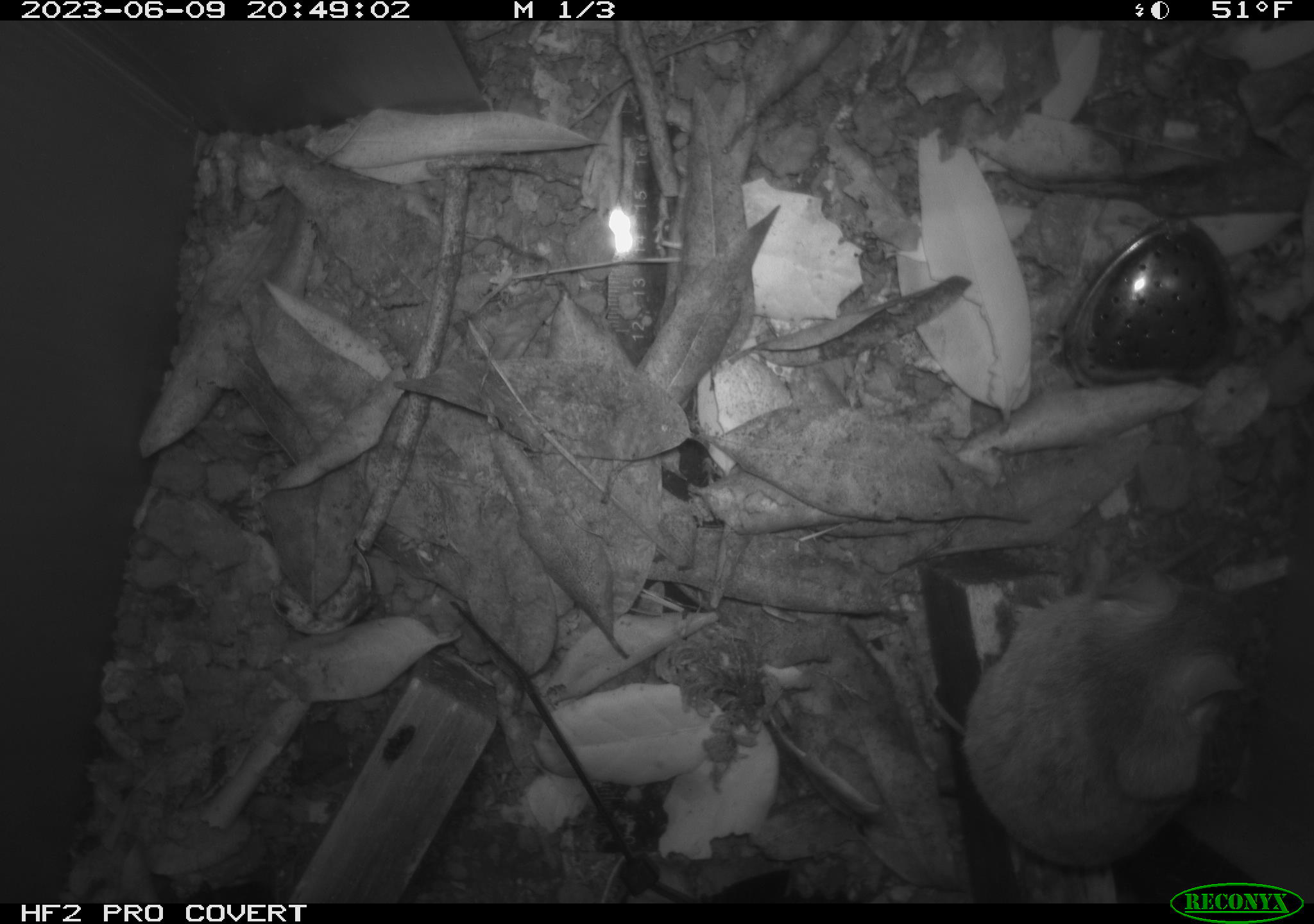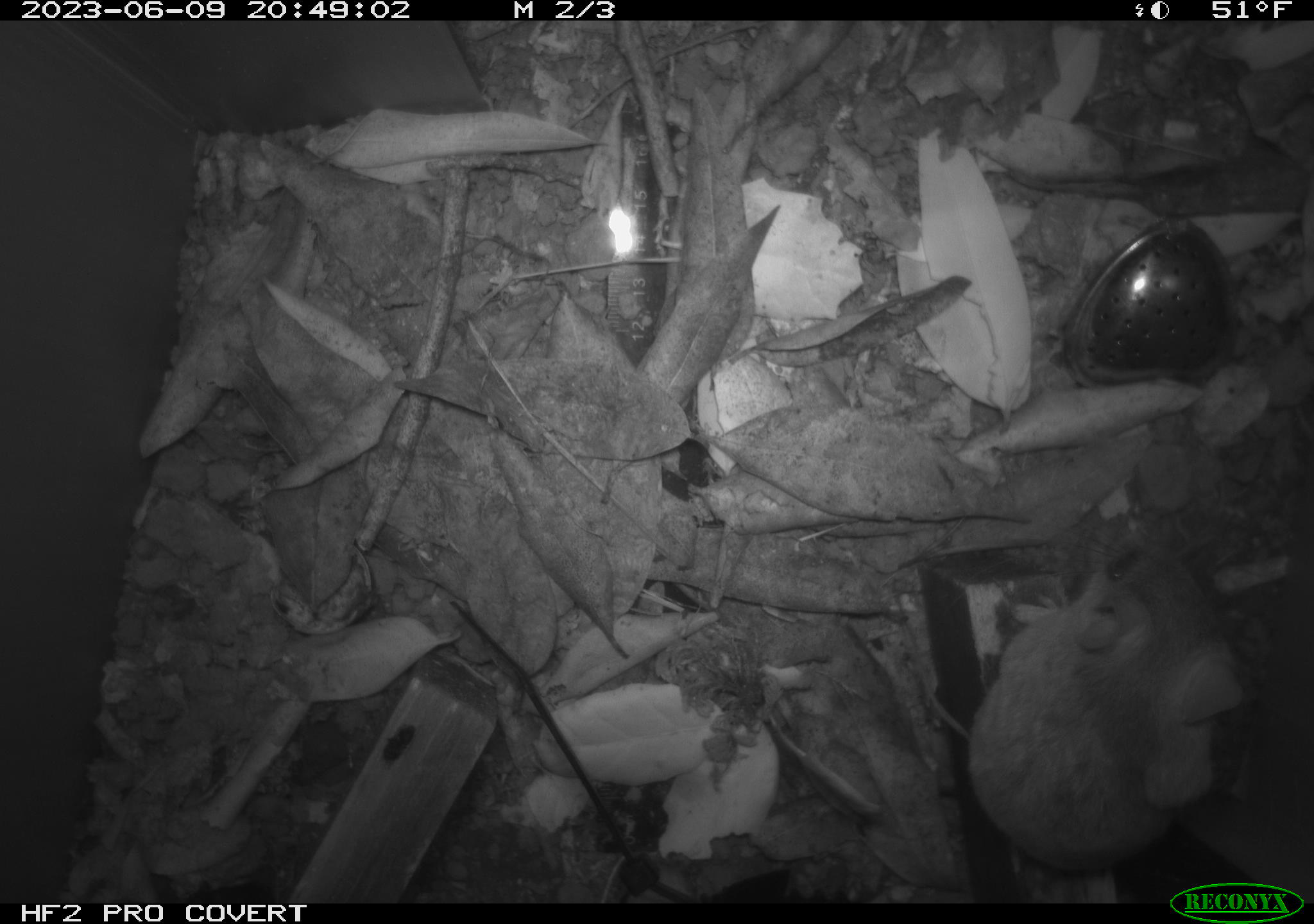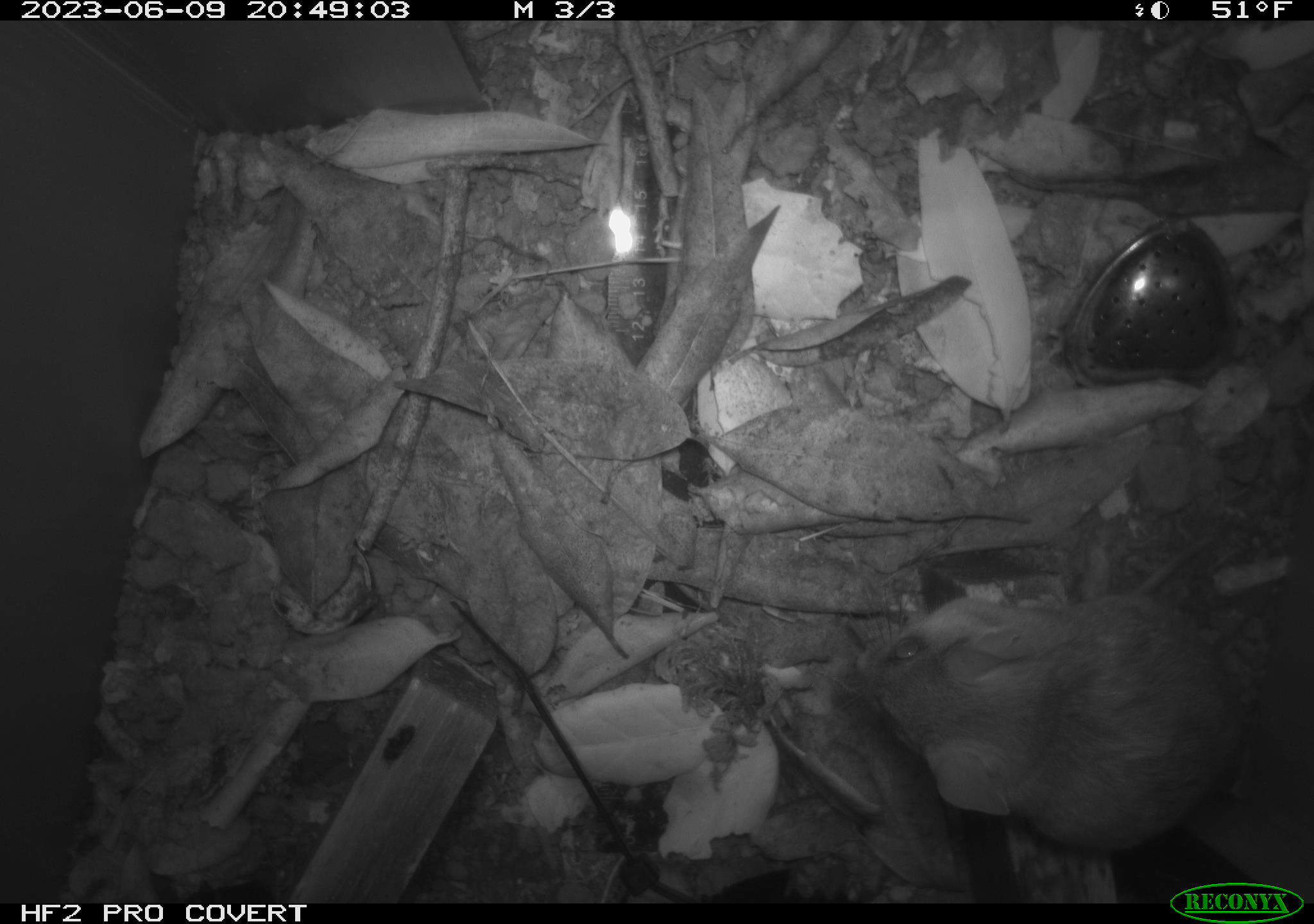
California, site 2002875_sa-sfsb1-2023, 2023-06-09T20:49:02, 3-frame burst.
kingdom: Animalia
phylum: Chordata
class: Mammalia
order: Rodentia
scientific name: Rodentia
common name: mouse species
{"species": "mouse species (Rodentia)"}